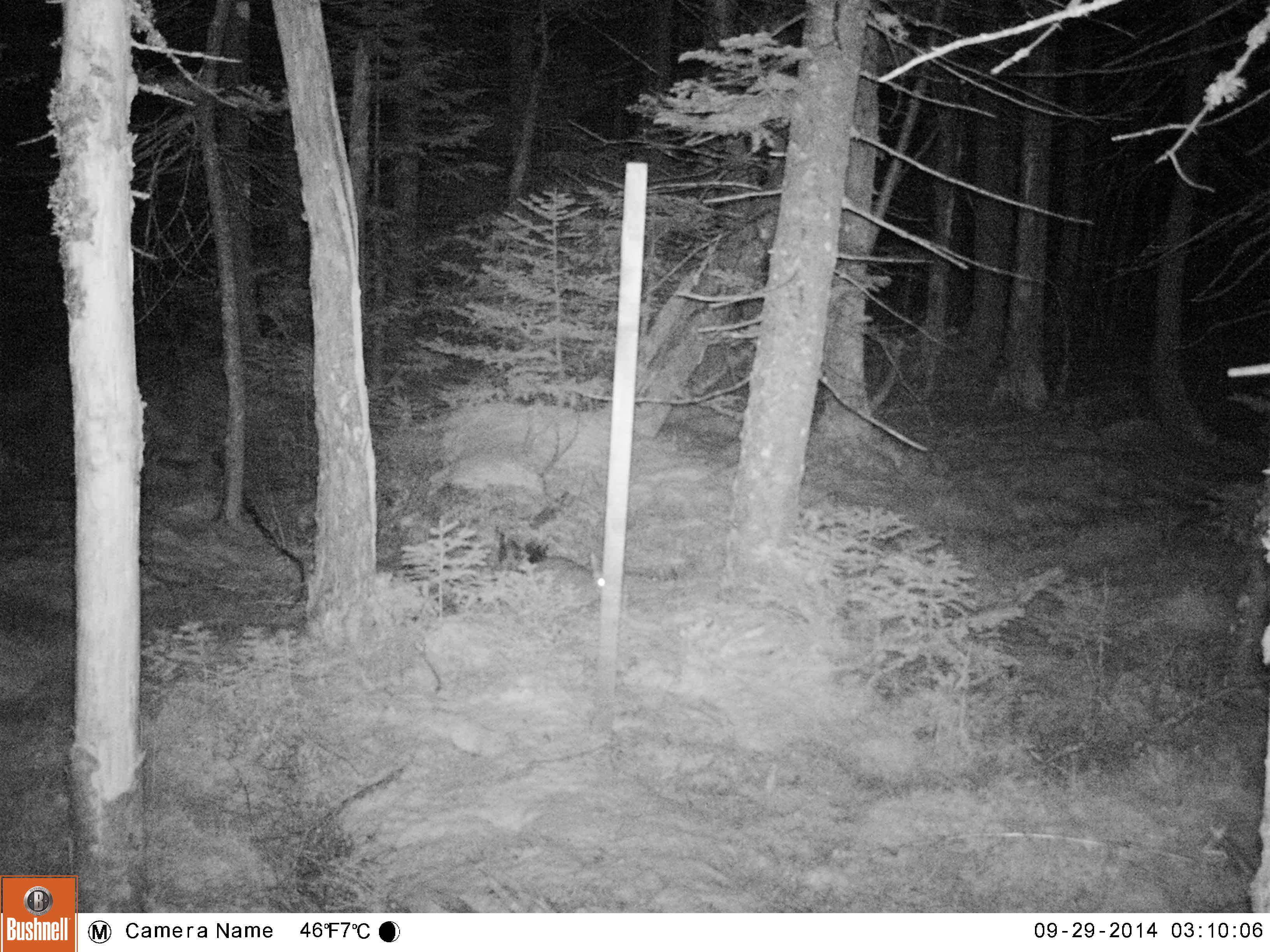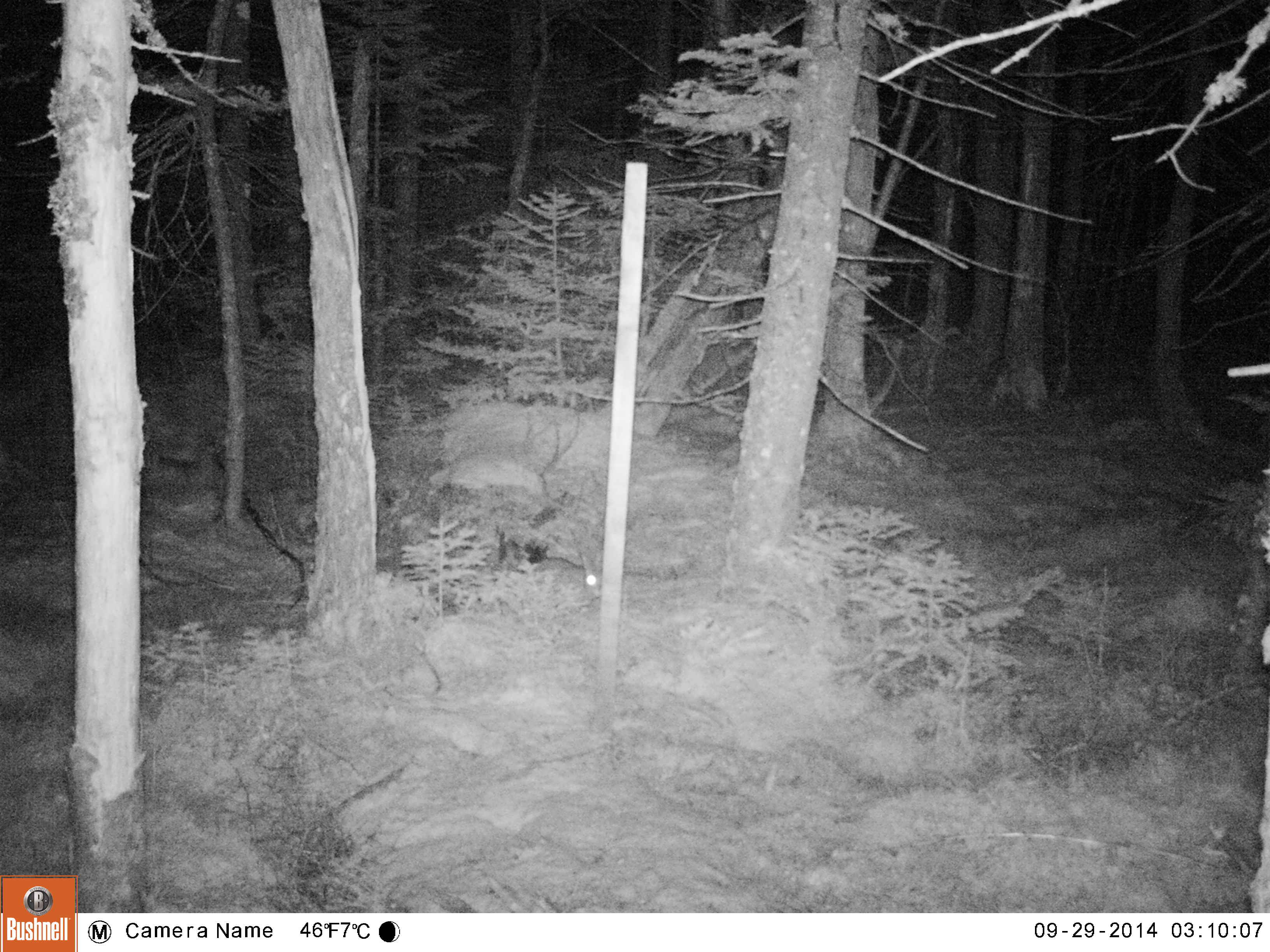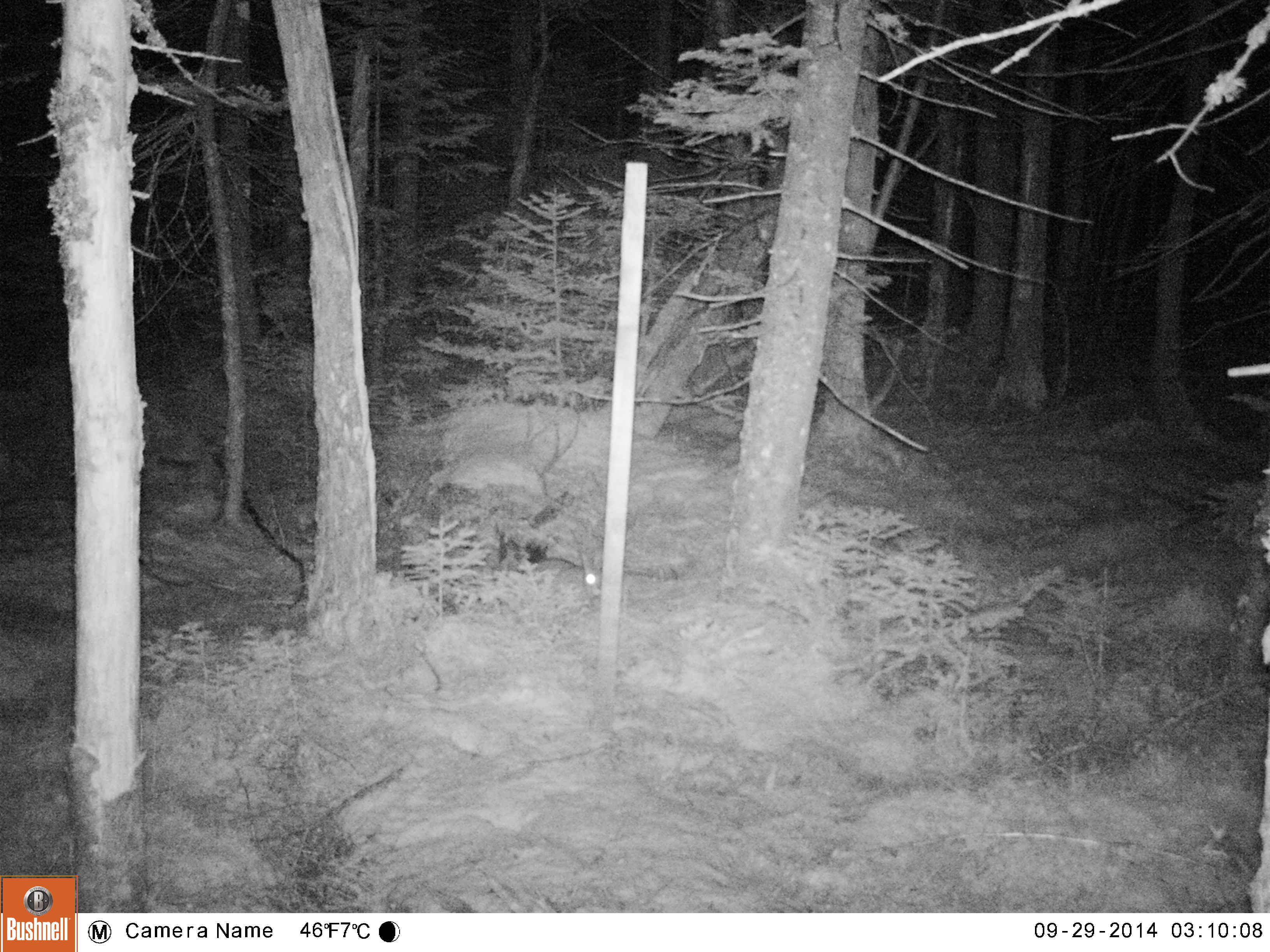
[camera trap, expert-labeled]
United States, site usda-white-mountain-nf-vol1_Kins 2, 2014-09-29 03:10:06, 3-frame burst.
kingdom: Animalia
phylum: Chordata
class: Mammalia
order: Lagomorpha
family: Leporidae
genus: Lepus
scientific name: Lepus americanus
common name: snowshoe hare